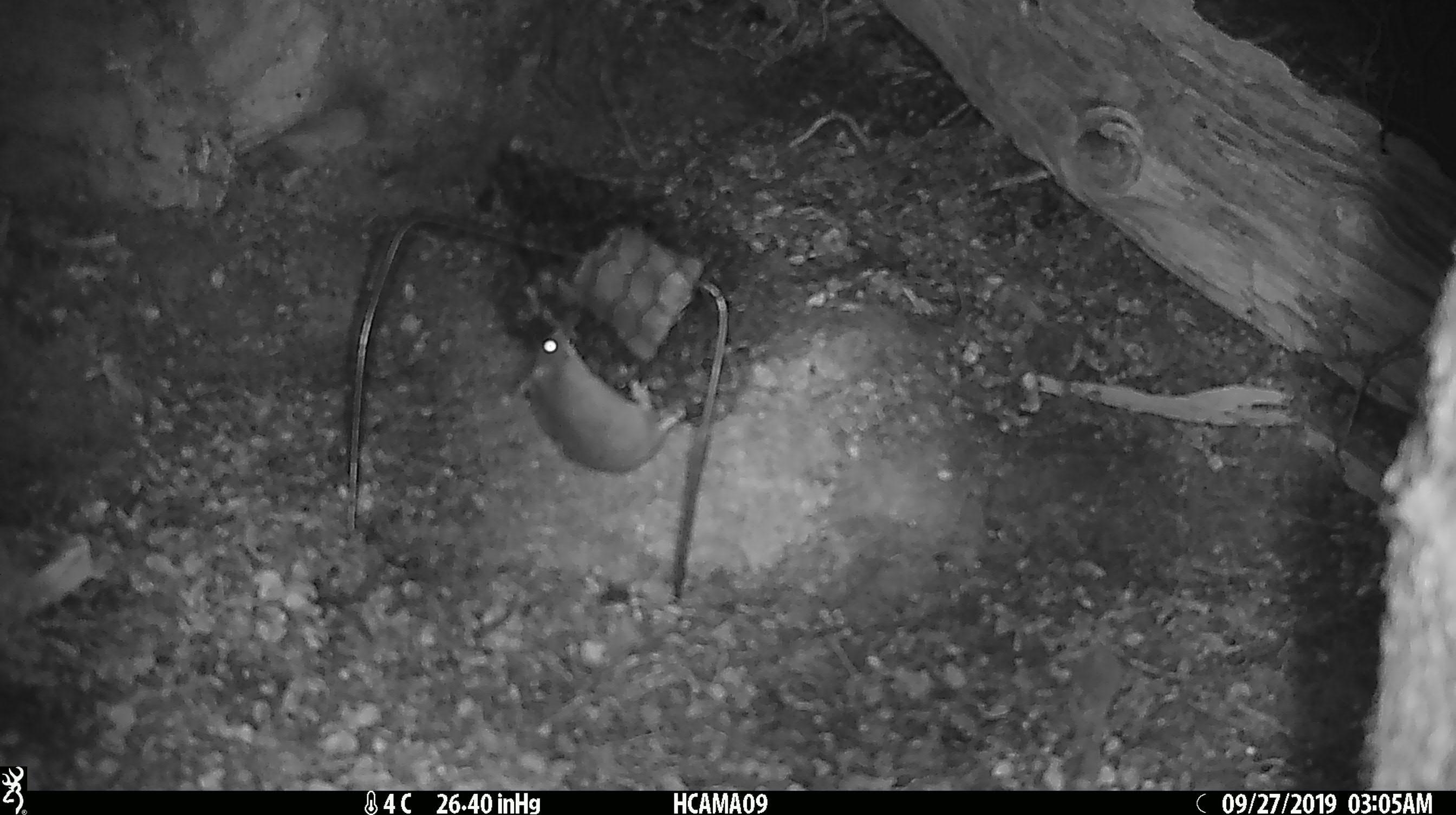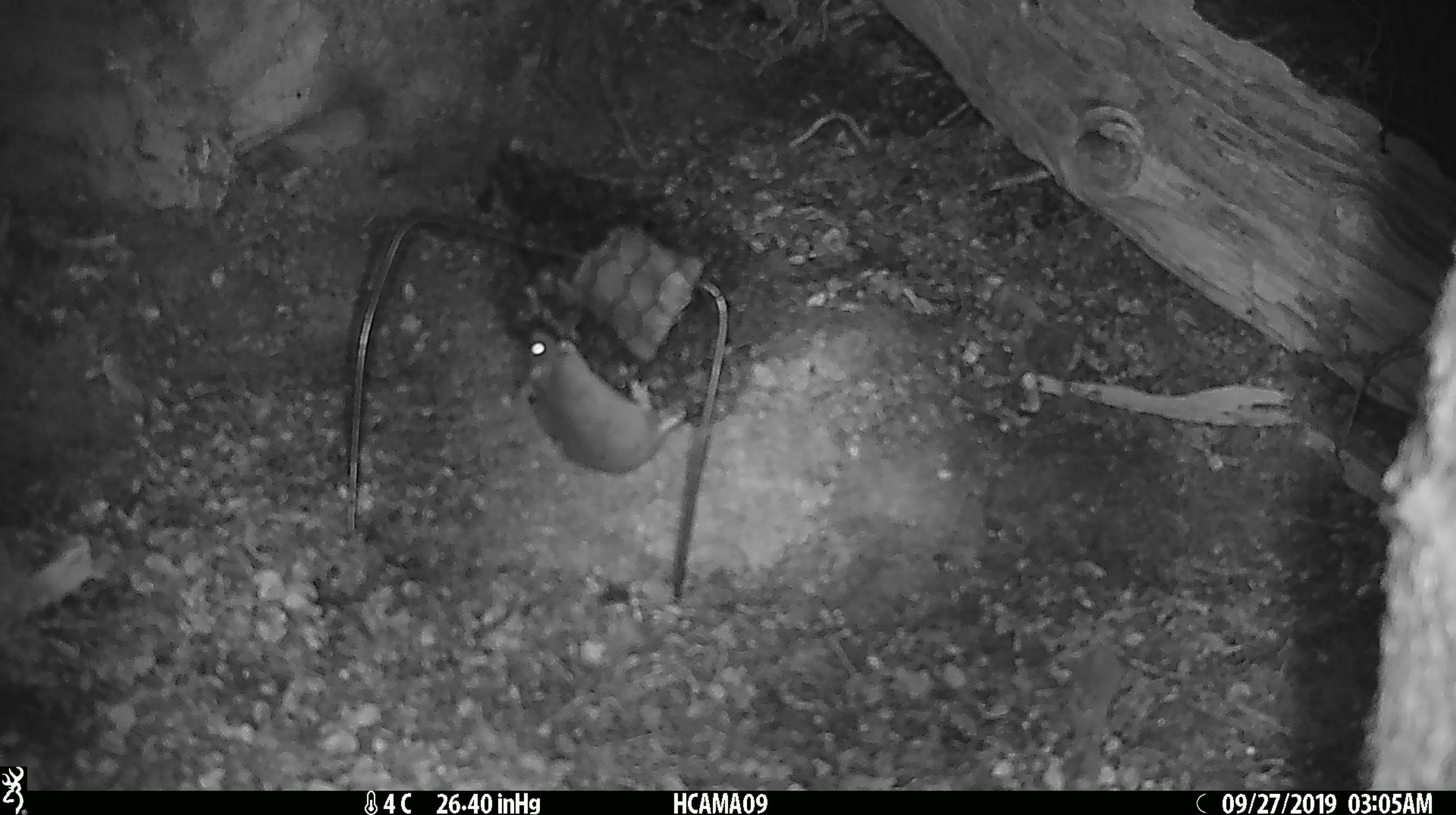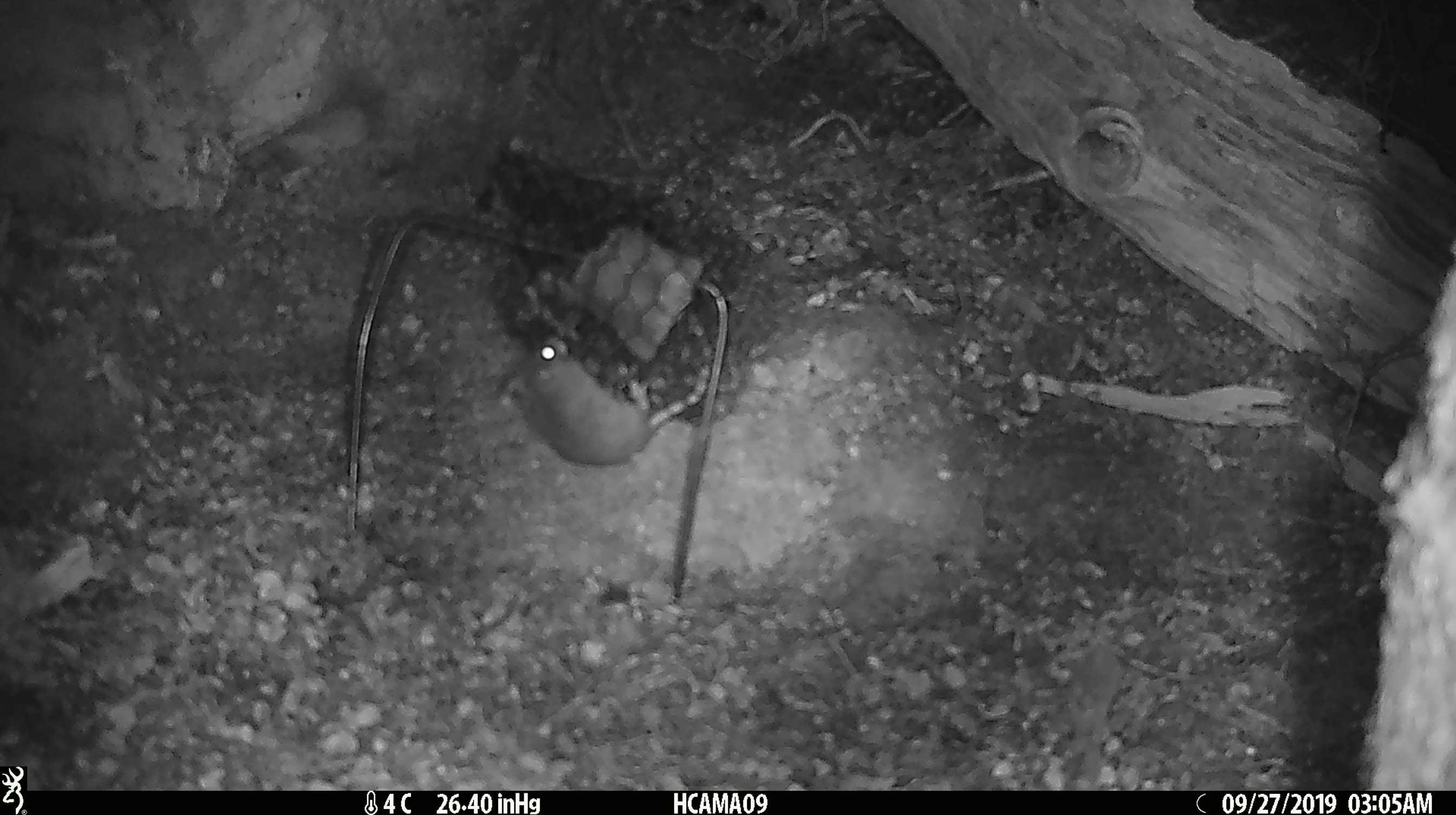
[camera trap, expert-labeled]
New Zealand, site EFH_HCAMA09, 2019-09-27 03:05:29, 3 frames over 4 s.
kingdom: Animalia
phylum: Chordata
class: Mammalia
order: Rodentia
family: Muridae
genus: Mus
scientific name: Mus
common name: mouse